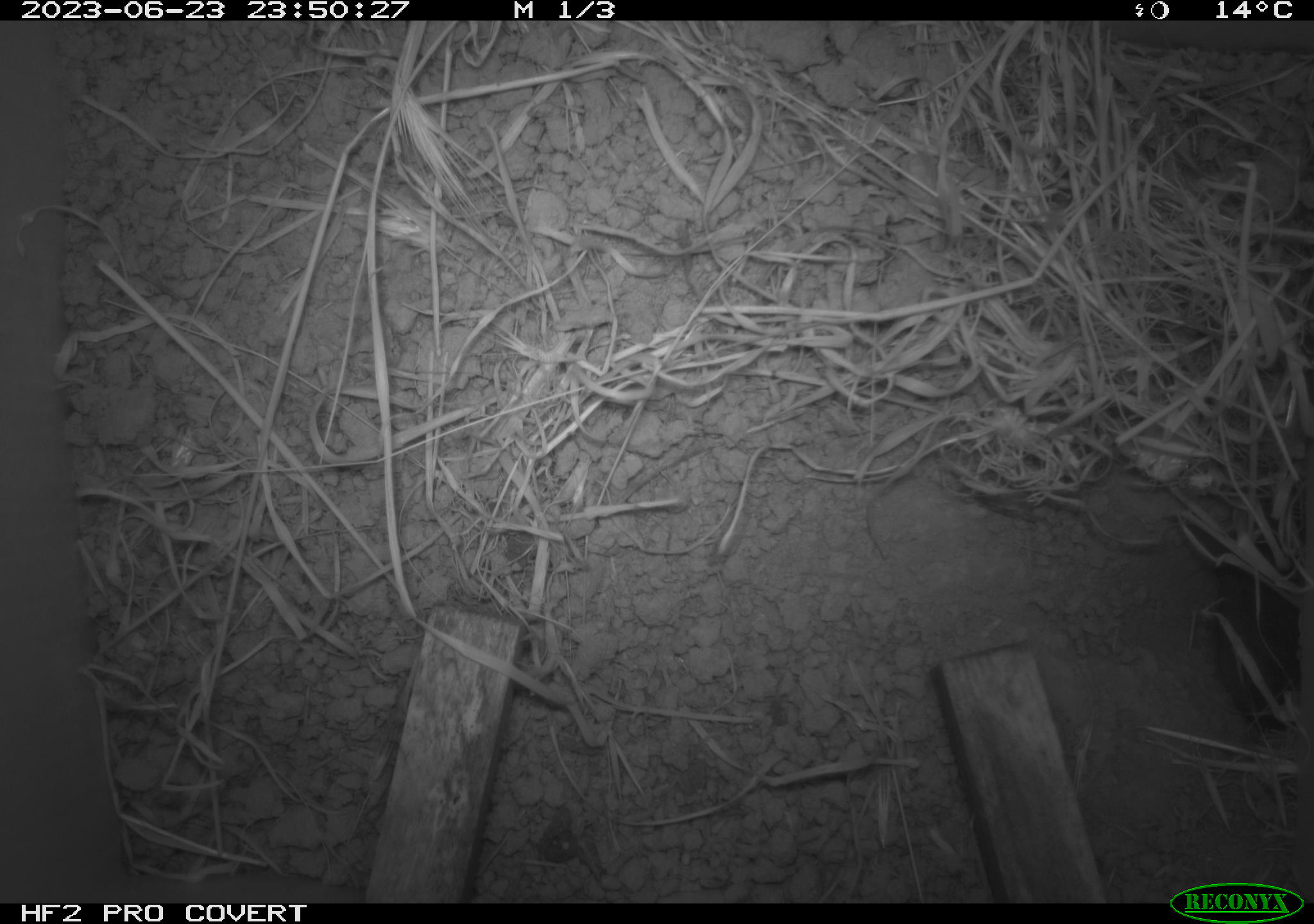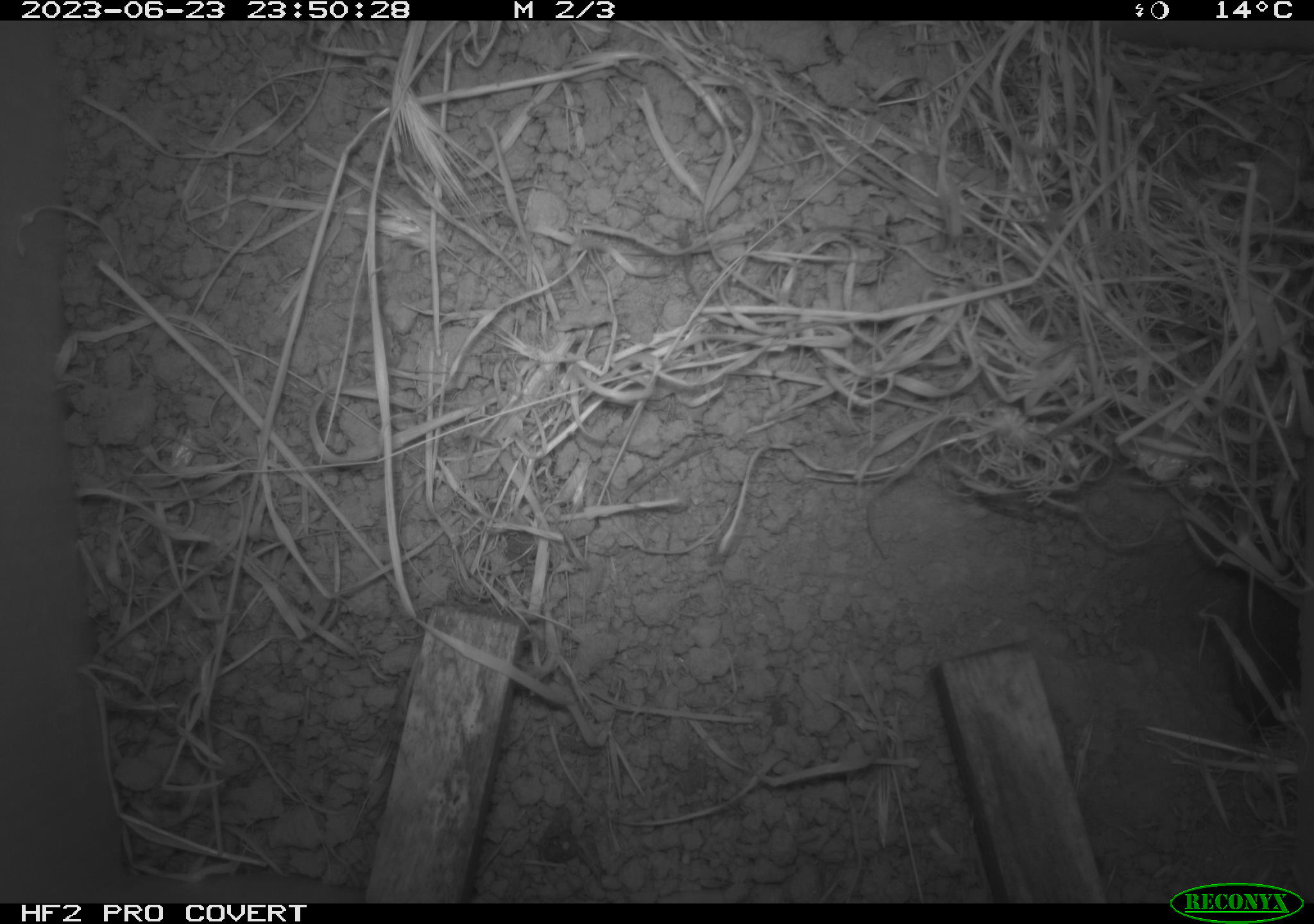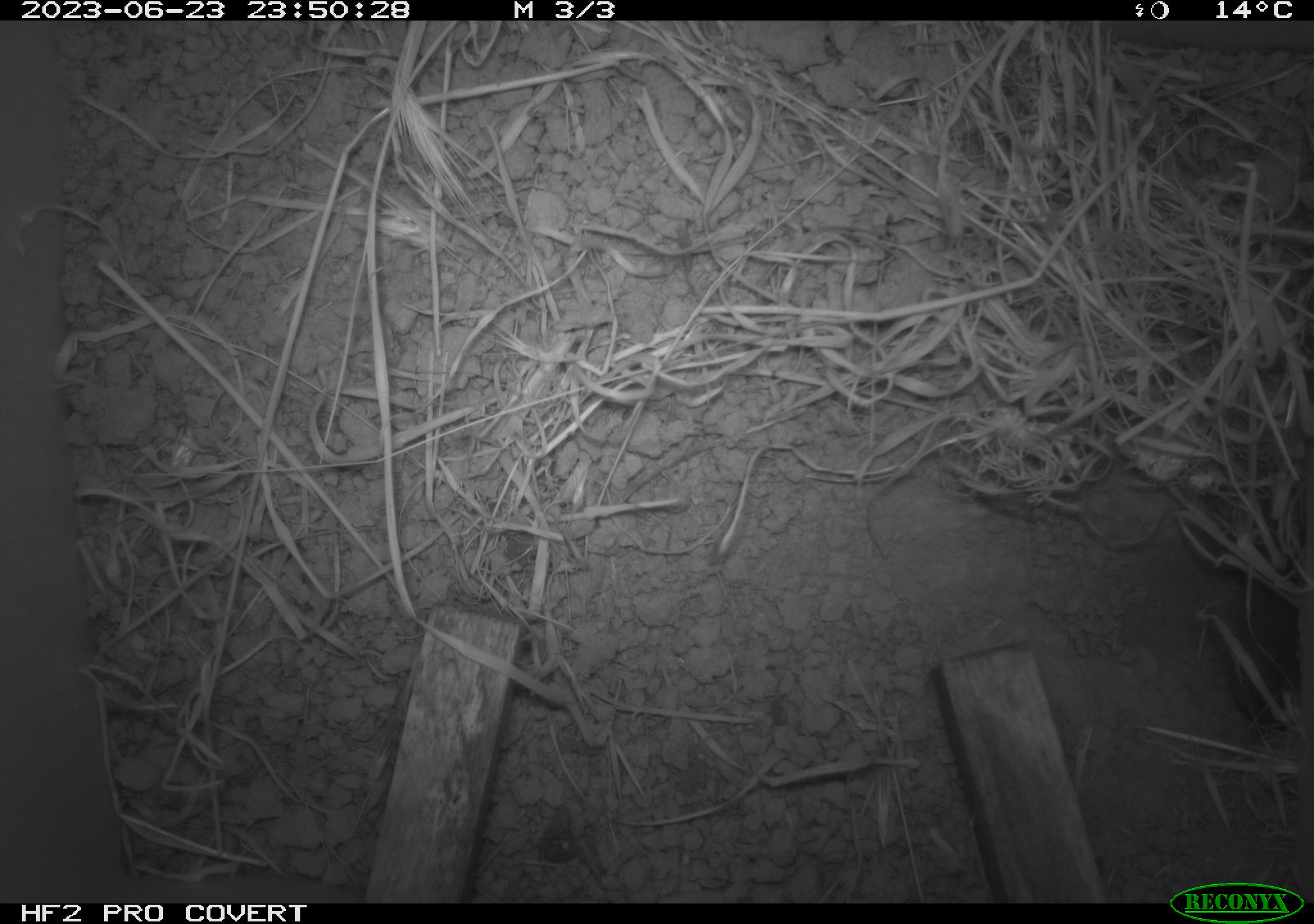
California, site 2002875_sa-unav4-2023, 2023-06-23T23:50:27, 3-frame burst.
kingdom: Animalia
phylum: Chordata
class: Mammalia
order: Rodentia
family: Cricetidae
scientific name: Arvicolinae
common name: voles, lemmings, and muskrats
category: arvicolinae subfamily